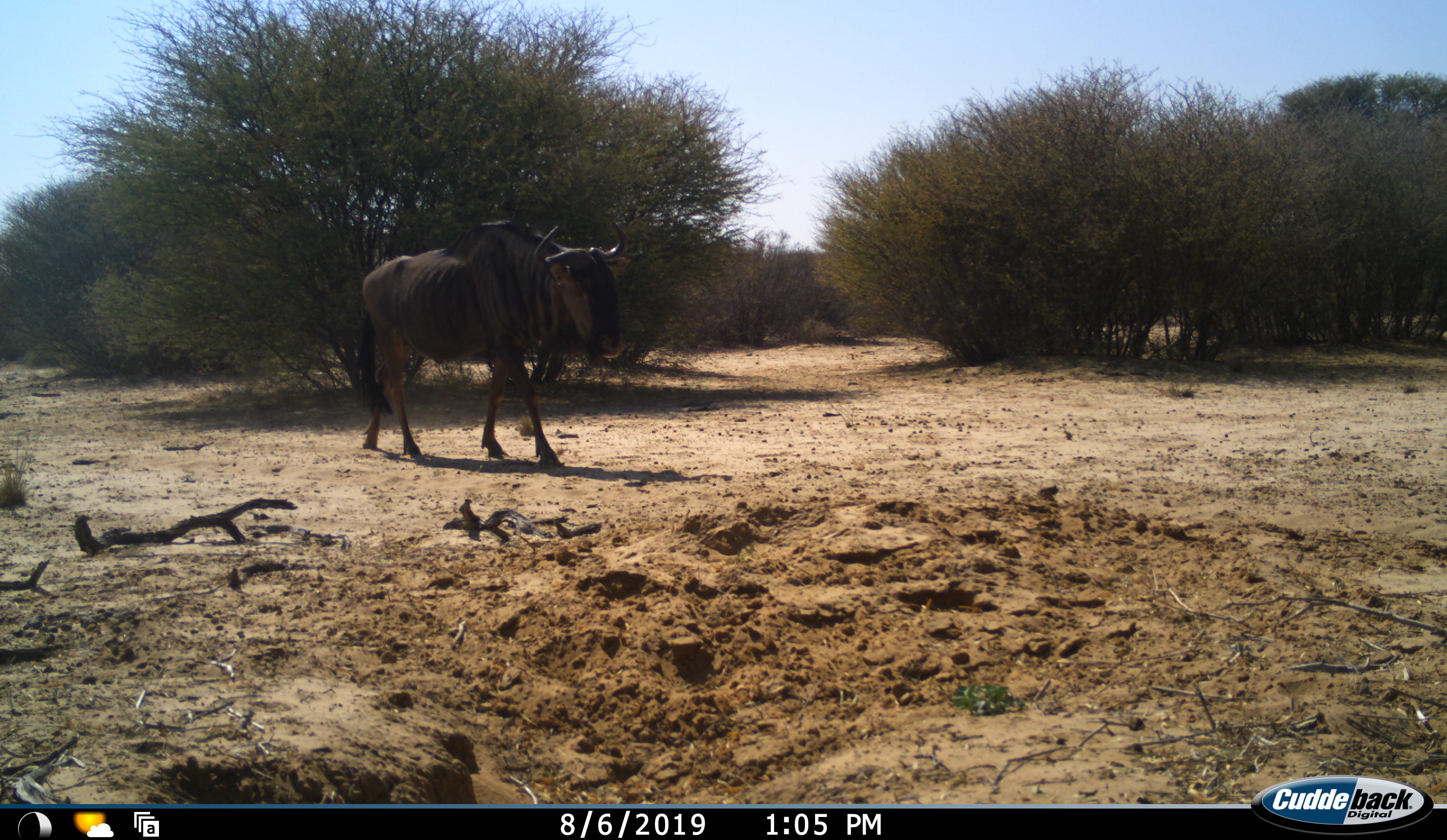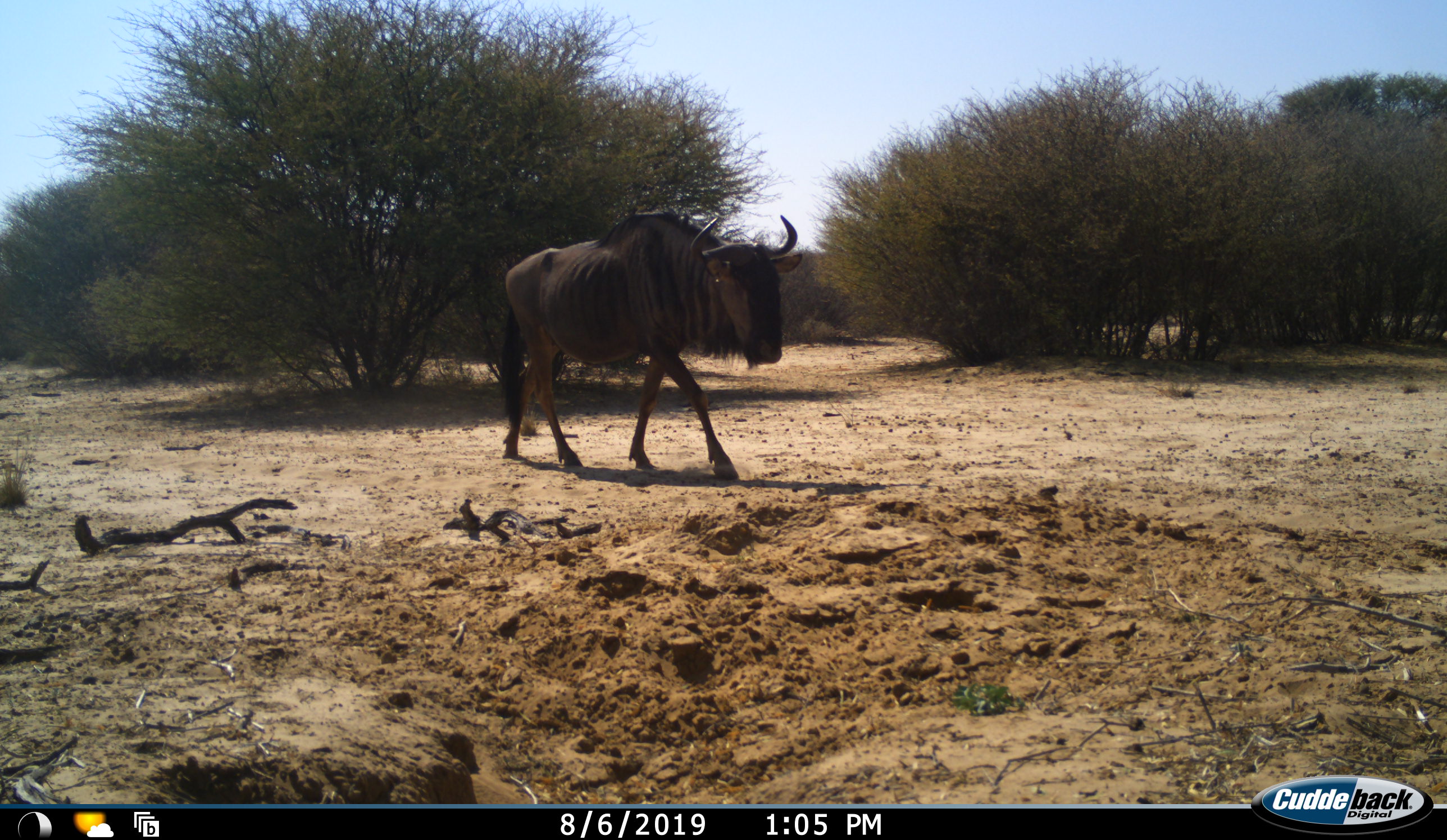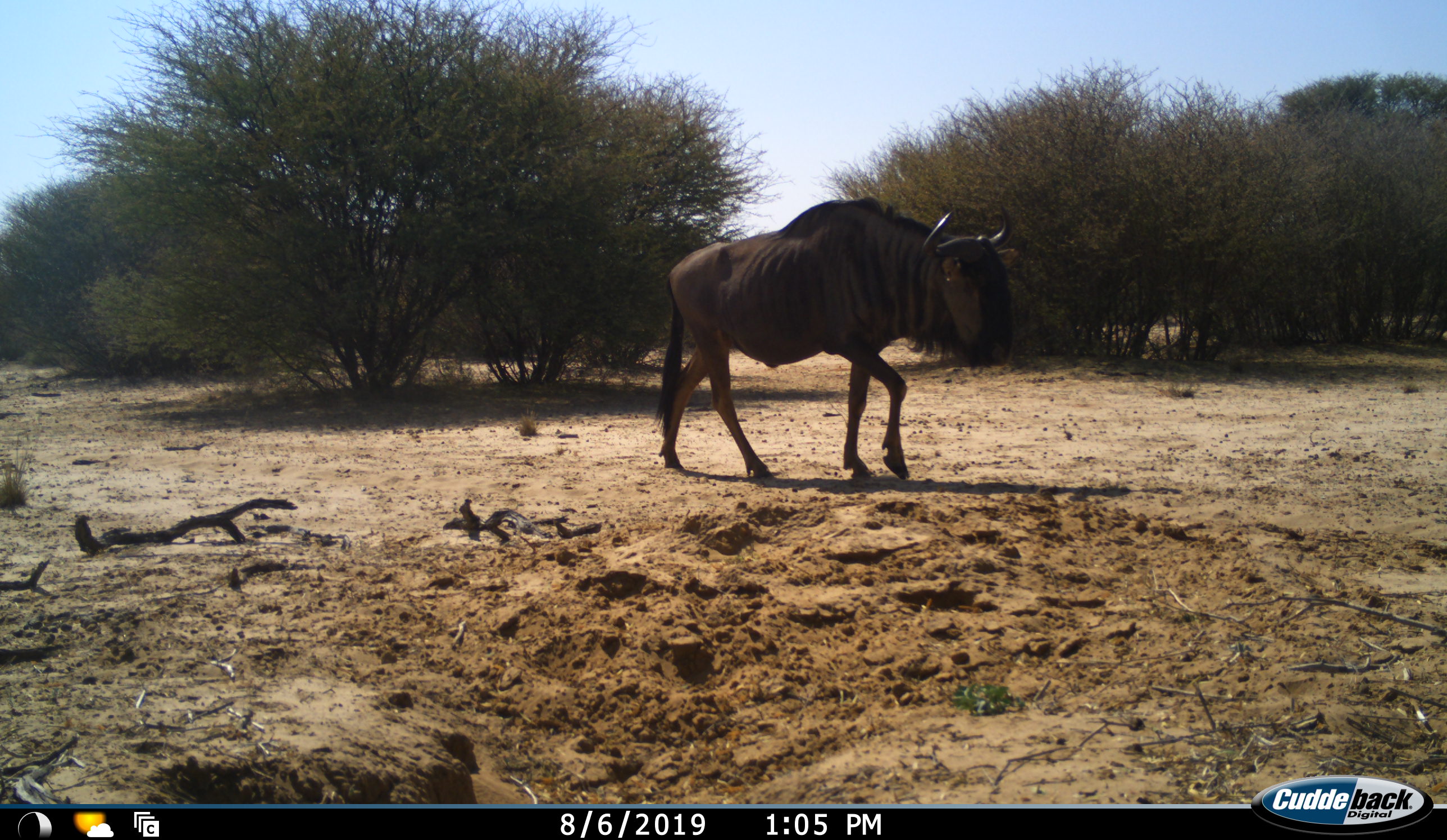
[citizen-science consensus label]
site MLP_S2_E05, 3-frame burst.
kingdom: Animalia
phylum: Chordata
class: Mammalia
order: Artiodactyla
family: Bovidae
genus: Connochaetes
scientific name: Connochaetes taurinus taurinus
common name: blue wildebeest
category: wildebeestblue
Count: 1.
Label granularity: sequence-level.